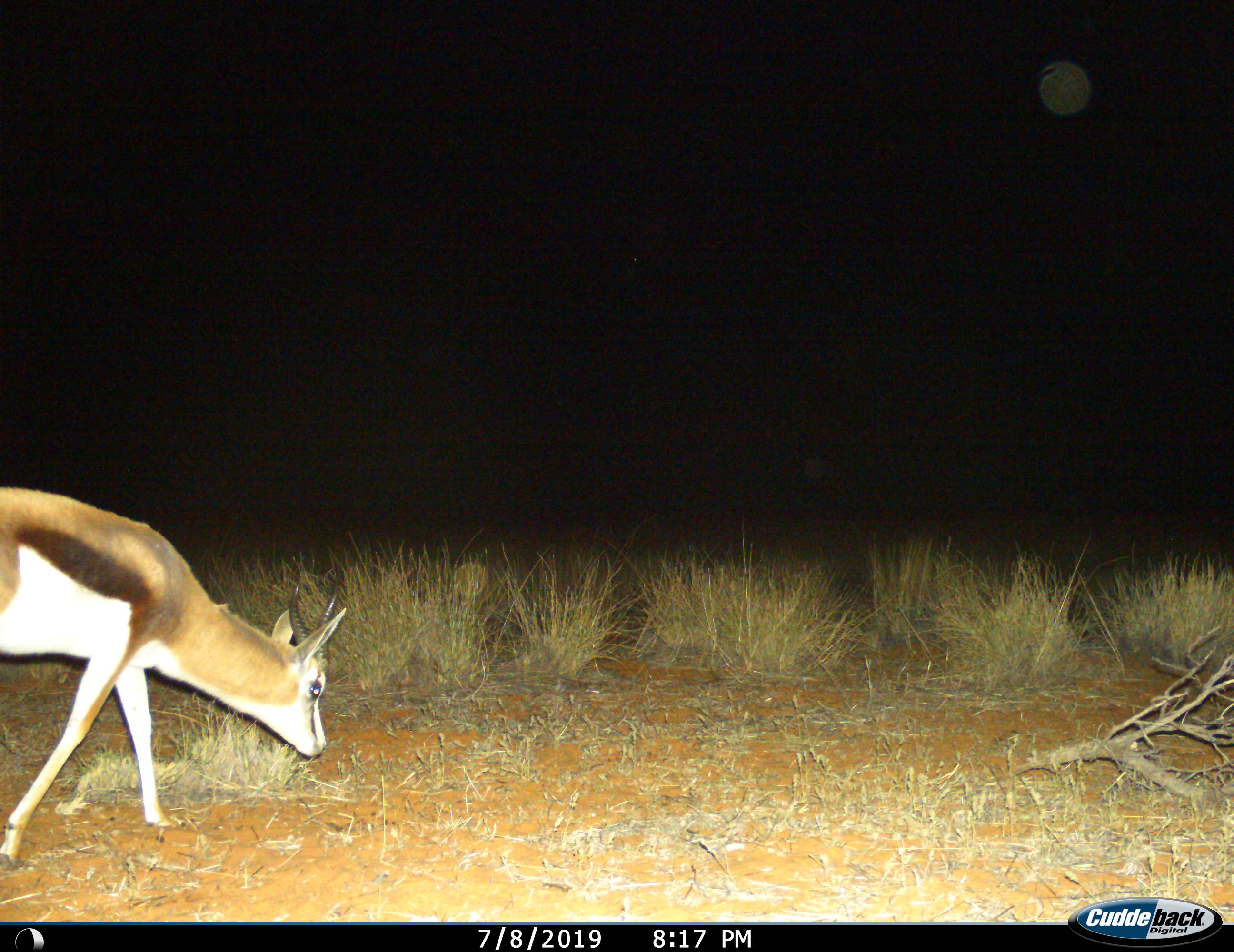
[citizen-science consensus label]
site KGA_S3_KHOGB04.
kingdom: Animalia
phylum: Chordata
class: Mammalia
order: Artiodactyla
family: Bovidae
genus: Antidorcas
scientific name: Antidorcas marsupialis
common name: springbok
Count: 1.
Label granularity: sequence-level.